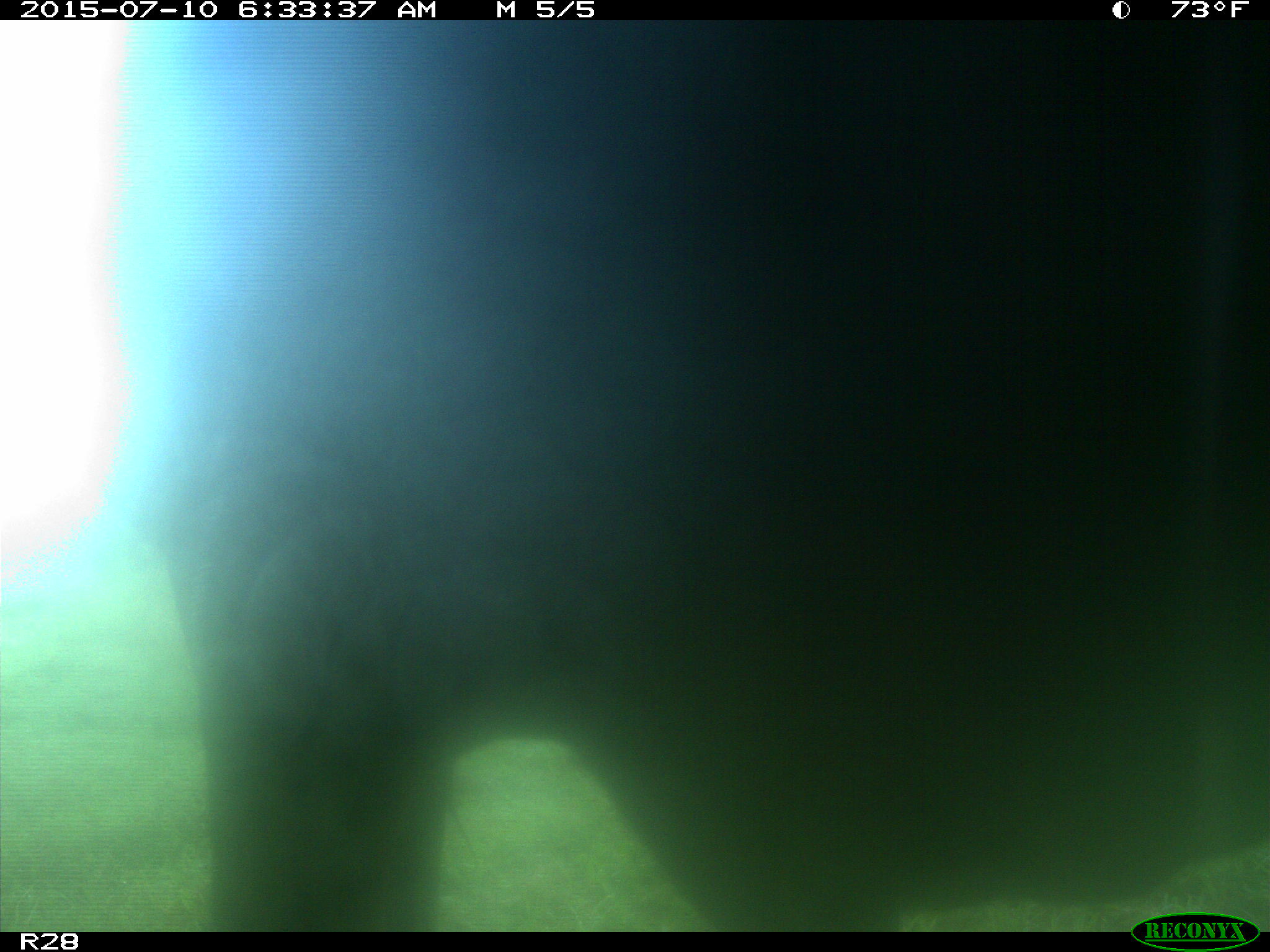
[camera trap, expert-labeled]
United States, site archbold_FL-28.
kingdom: Animalia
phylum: Chordata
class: Mammalia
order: Artiodactyla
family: Bovidae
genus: Bos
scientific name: Bos taurus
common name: domestic cow